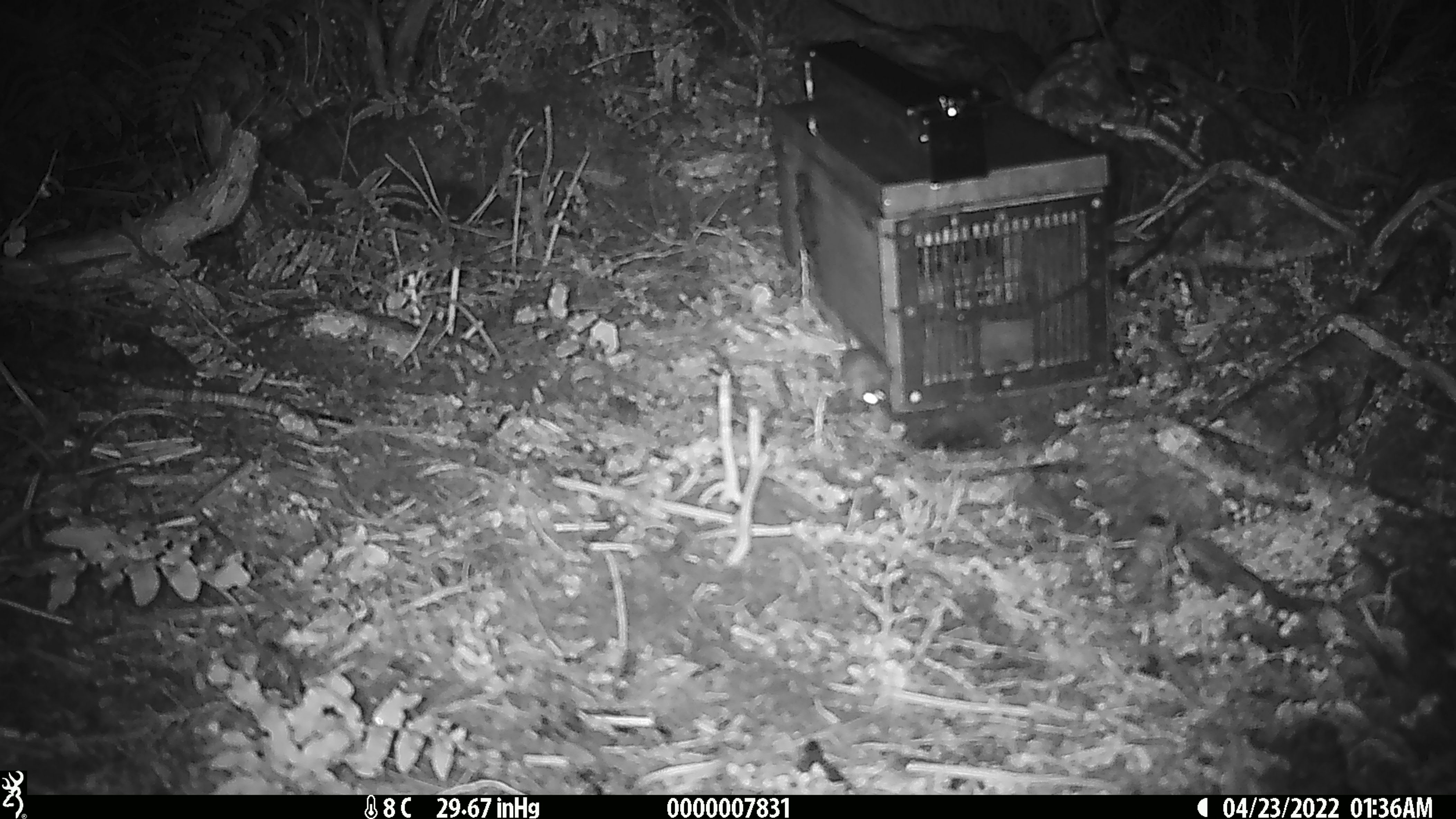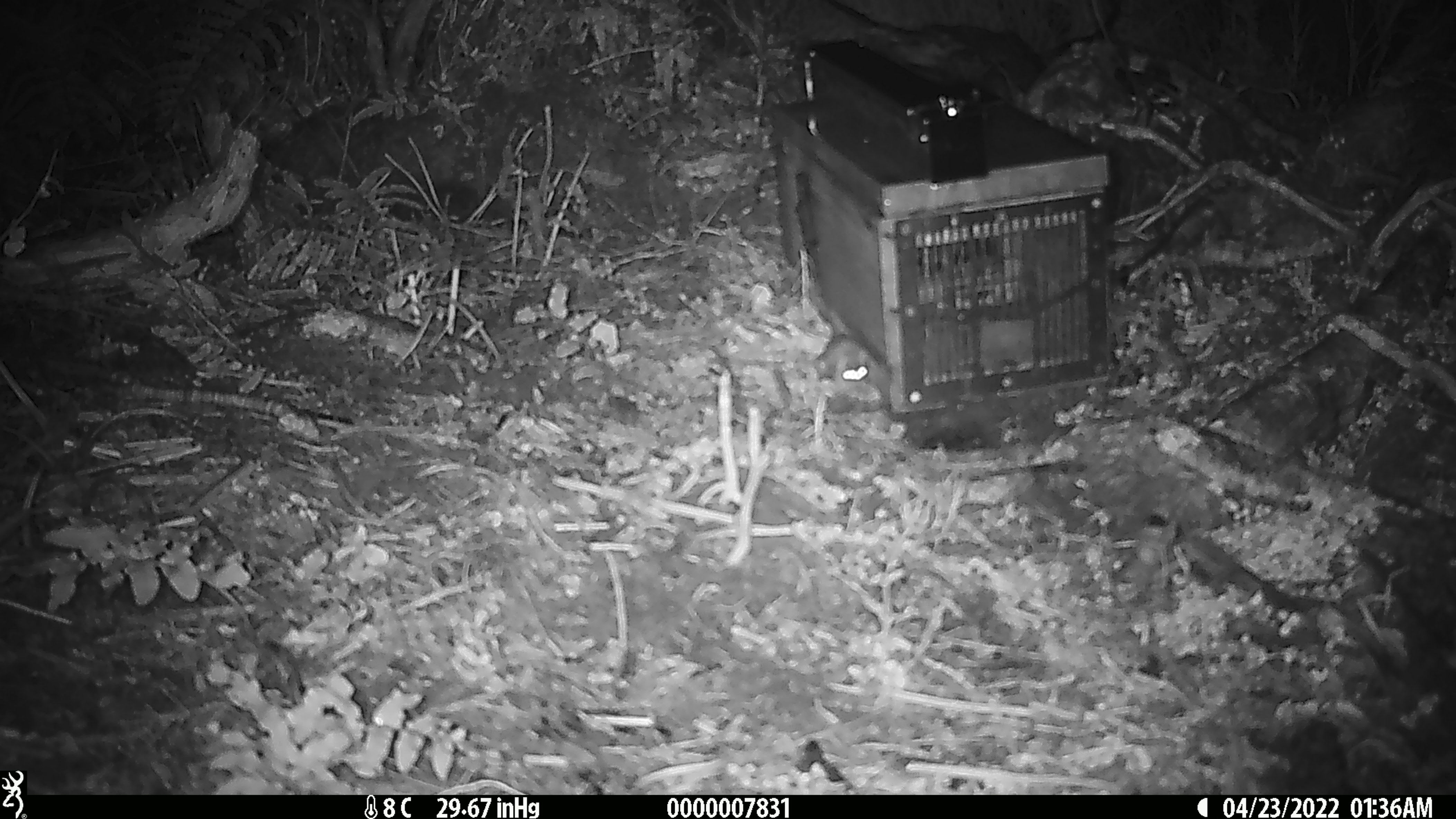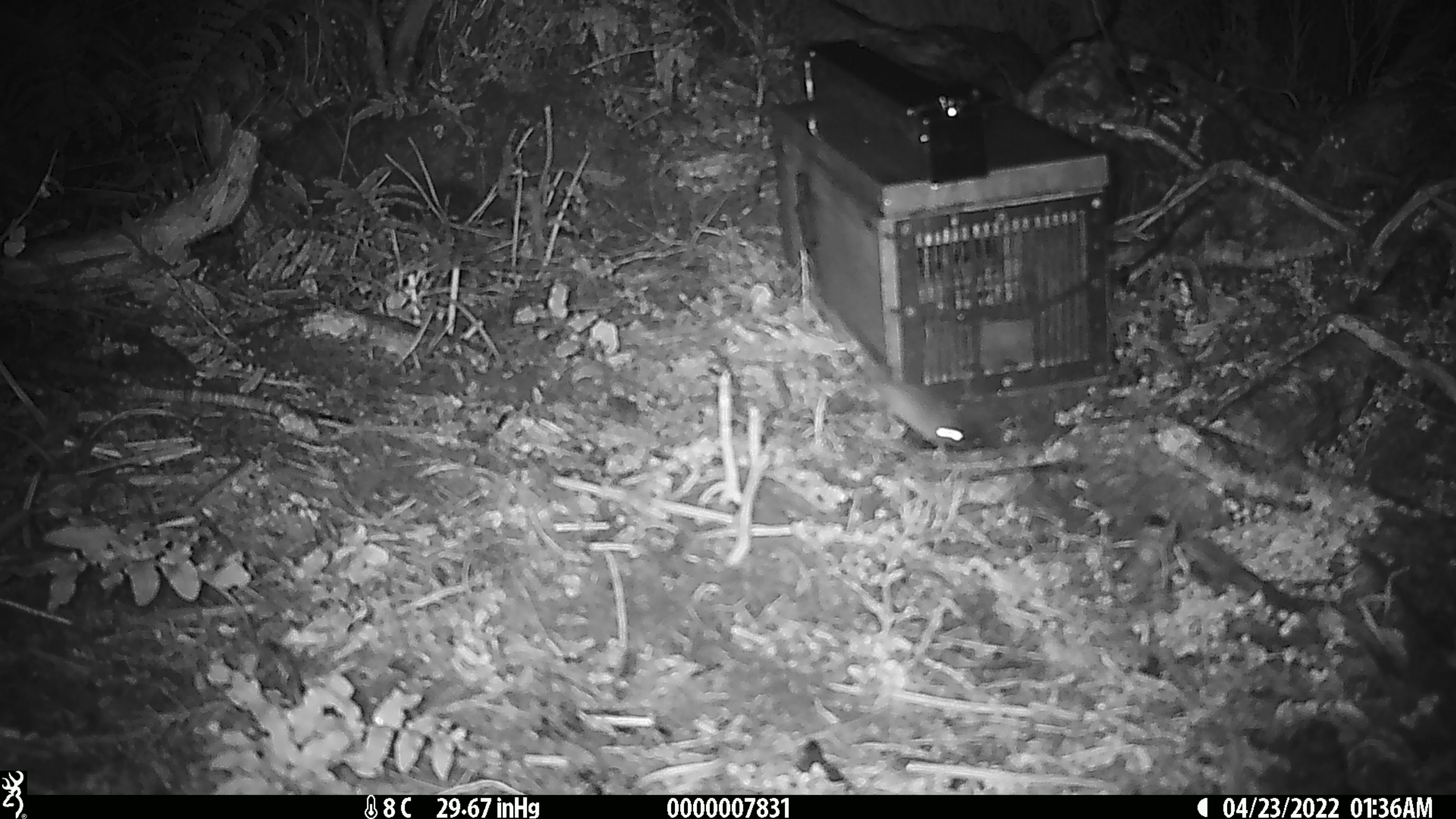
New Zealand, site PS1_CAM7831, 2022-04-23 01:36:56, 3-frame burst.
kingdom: Animalia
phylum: Chordata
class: Mammalia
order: Rodentia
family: Muridae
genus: Mus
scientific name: Mus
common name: mouse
Mouse (Mus).